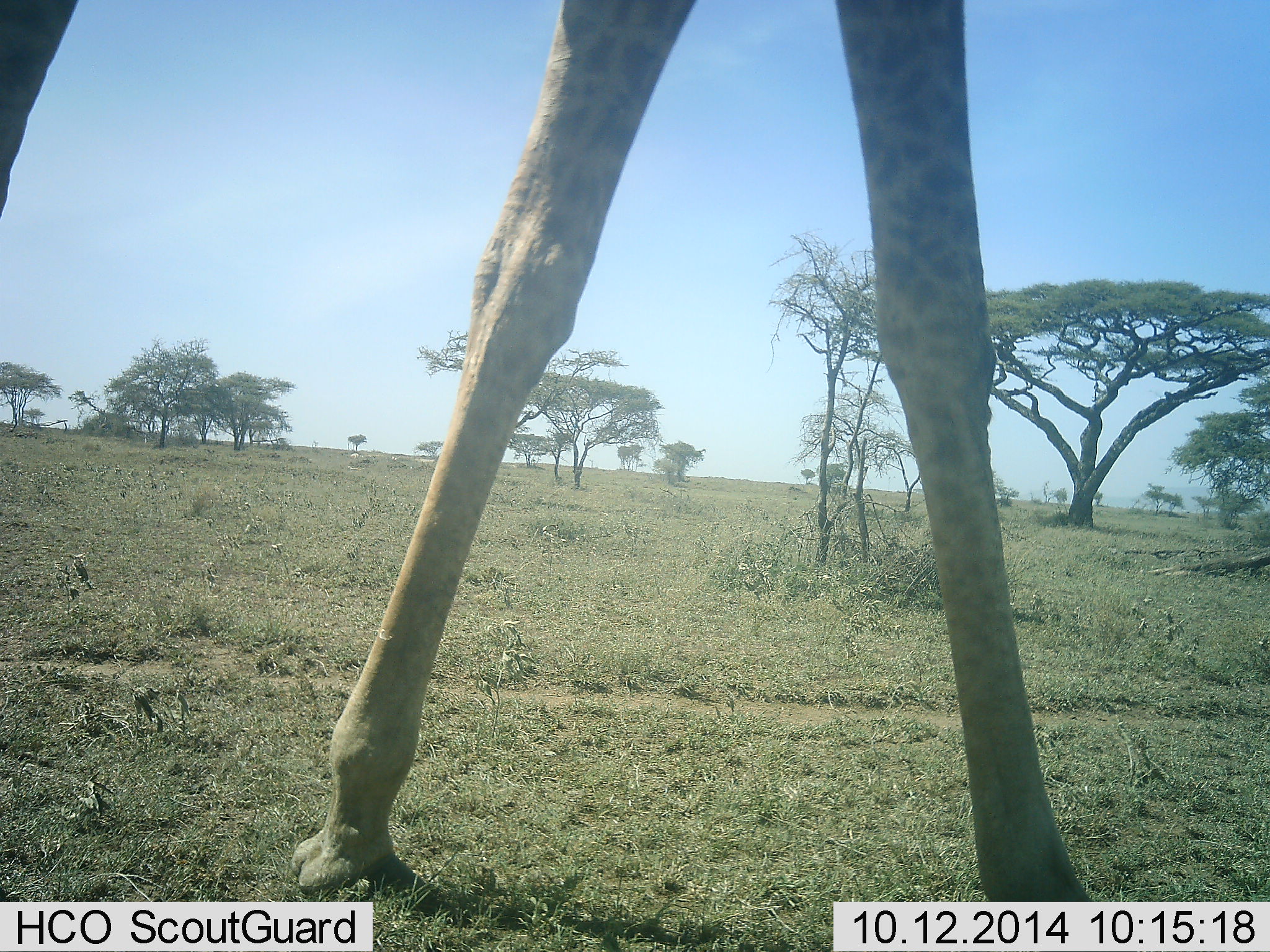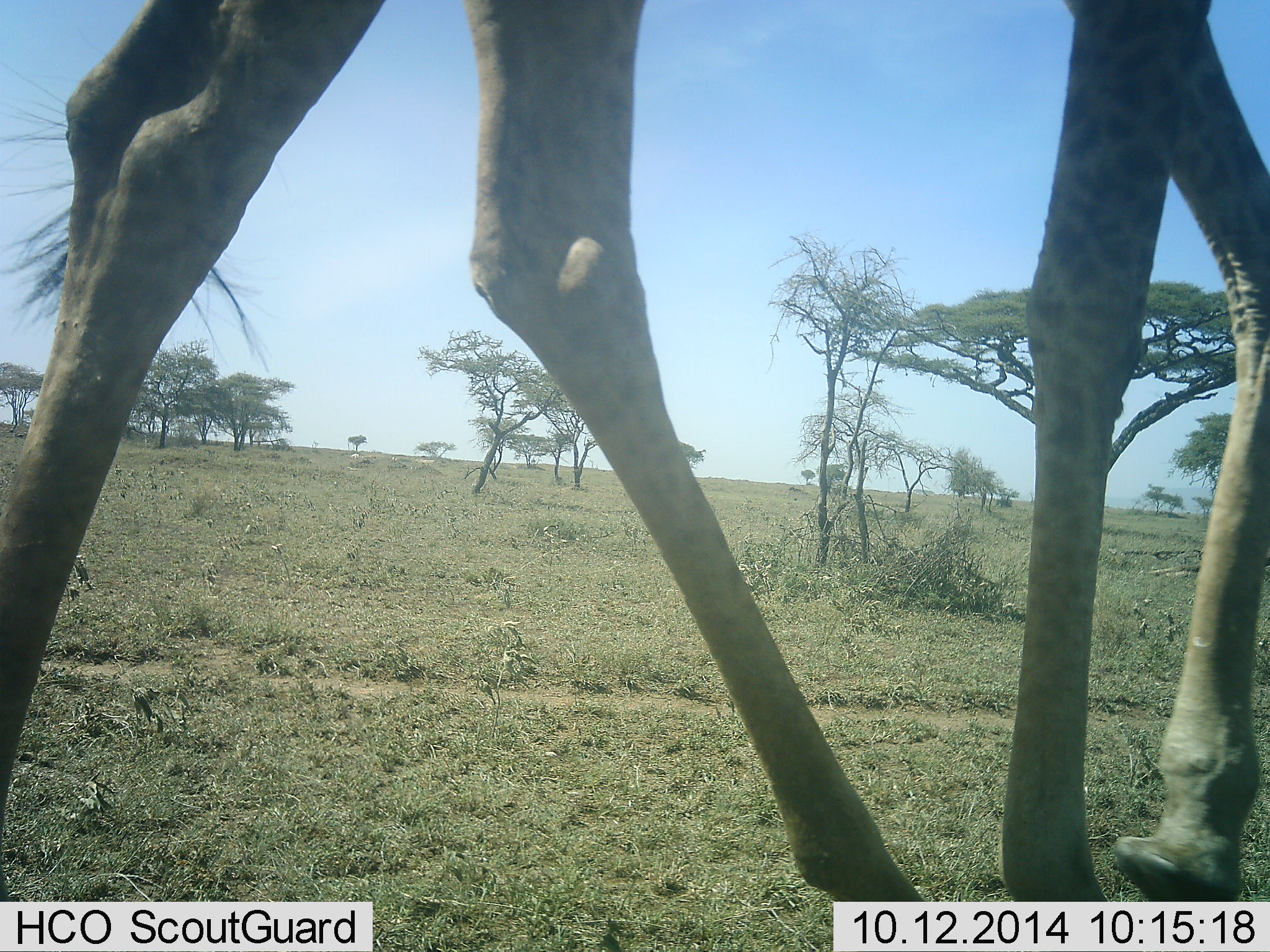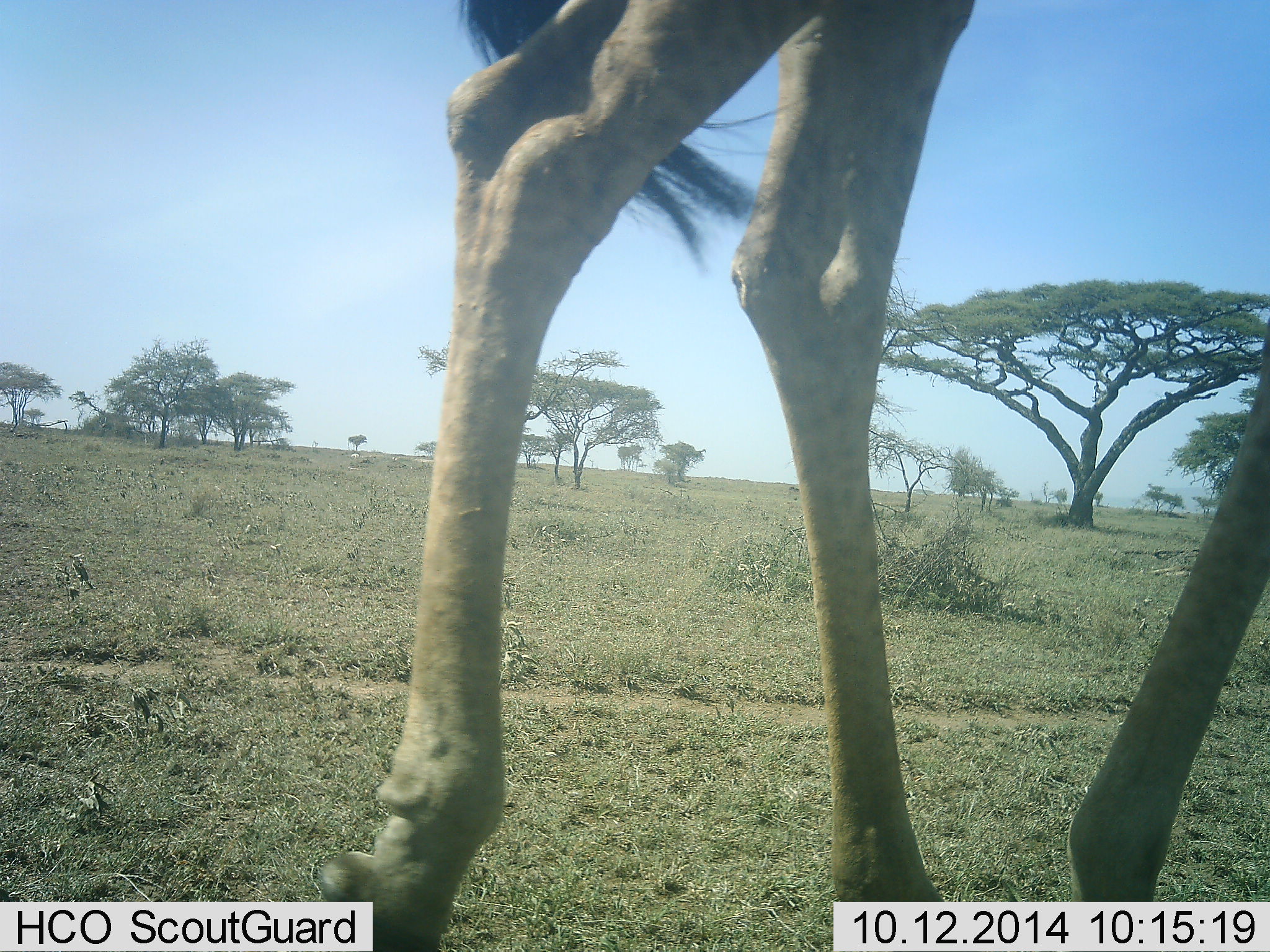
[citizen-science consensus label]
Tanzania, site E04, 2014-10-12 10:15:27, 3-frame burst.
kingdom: Animalia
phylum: Chordata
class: Mammalia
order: Artiodactyla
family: Giraffidae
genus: Giraffa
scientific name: Giraffa camelopardalis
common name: giraffe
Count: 1.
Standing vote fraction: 0%.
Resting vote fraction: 0%.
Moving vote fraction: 100%.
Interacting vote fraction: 0%.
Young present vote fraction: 0%.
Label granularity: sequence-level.